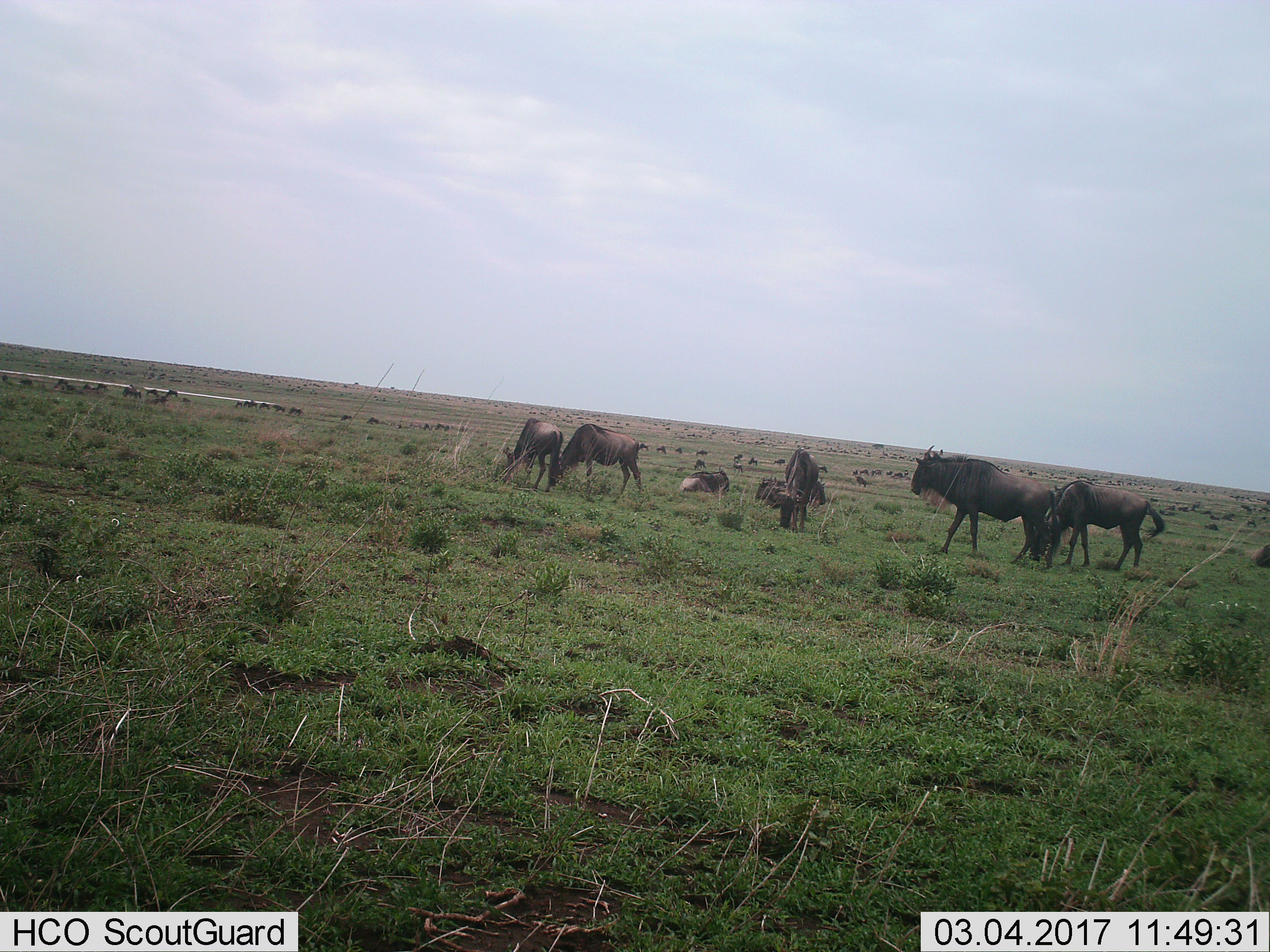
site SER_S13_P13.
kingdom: Animalia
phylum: Chordata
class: Mammalia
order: Artiodactyla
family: Bovidae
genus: Connochaetes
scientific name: Connochaetes taurinus taurinus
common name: blue wildebeest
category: wildebeestblue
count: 51+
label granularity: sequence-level